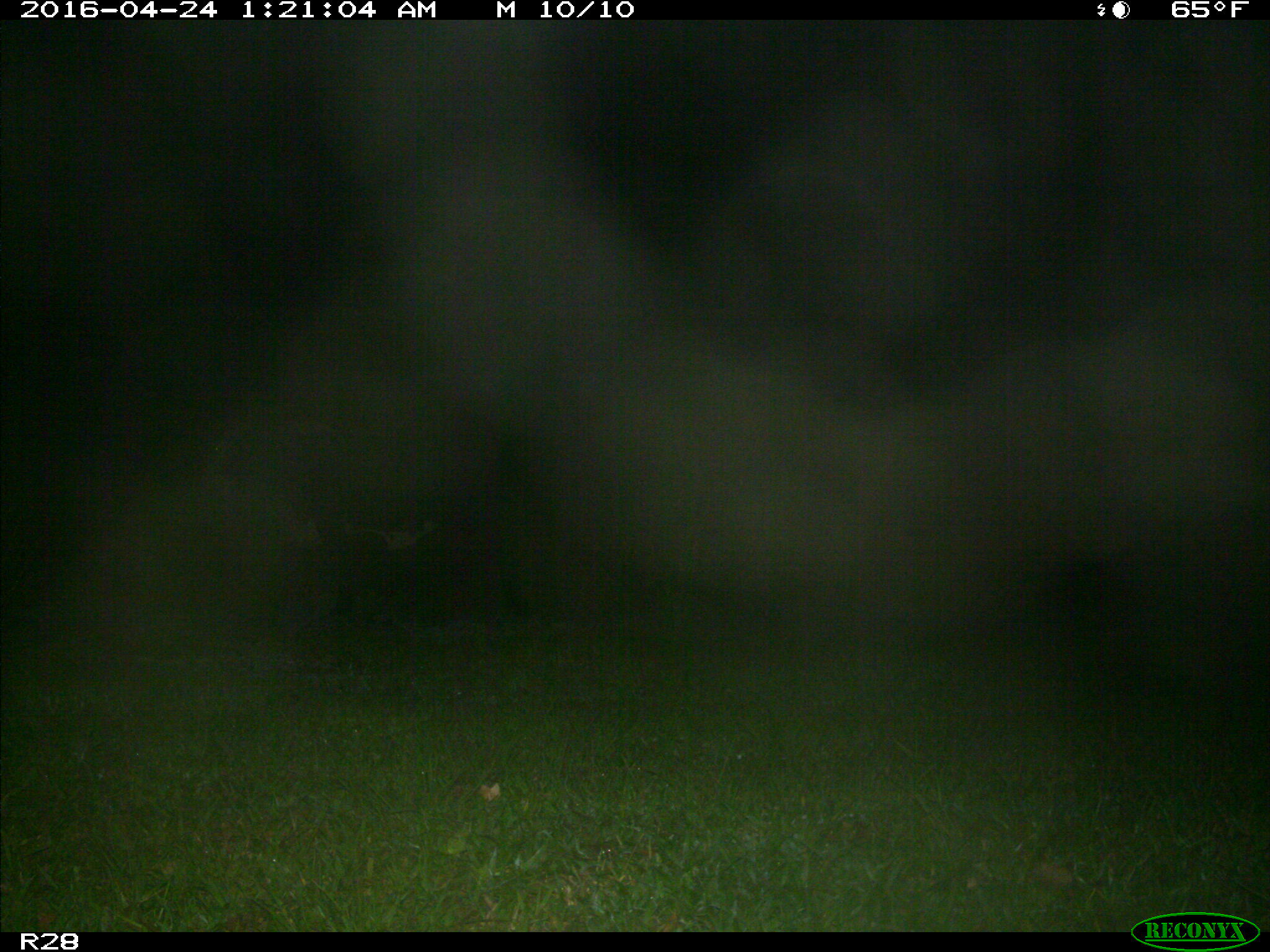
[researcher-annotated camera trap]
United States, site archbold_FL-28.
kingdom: Animalia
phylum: Chordata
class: Mammalia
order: Artiodactyla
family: Bovidae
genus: Bos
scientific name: Bos taurus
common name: domestic cow